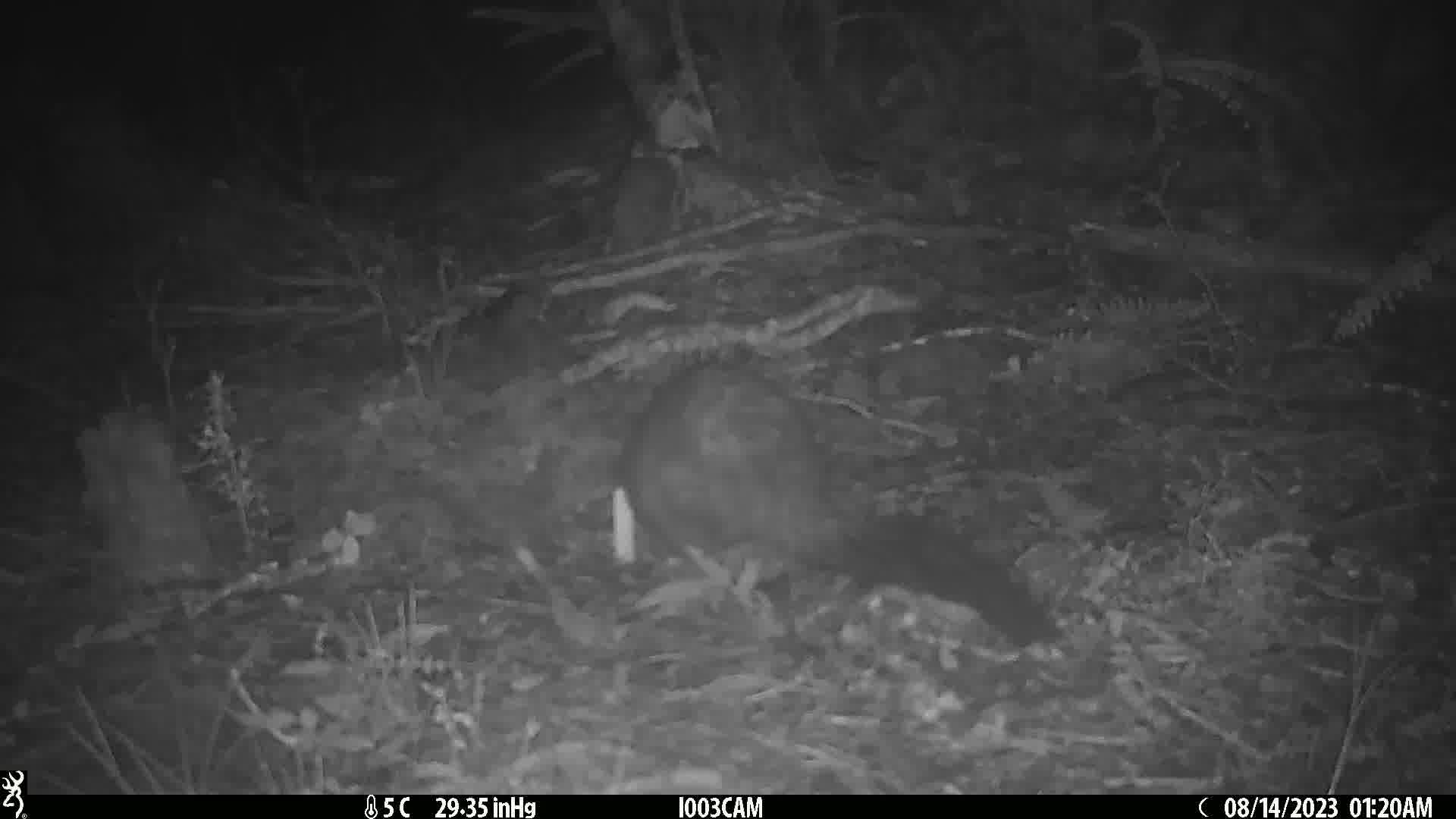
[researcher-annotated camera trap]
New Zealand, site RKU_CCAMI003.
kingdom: Animalia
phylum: Chordata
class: Mammalia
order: Diprotodontia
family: Phalangeridae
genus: Trichosurus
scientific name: Trichosurus vulpecula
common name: common brushtail possum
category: possum